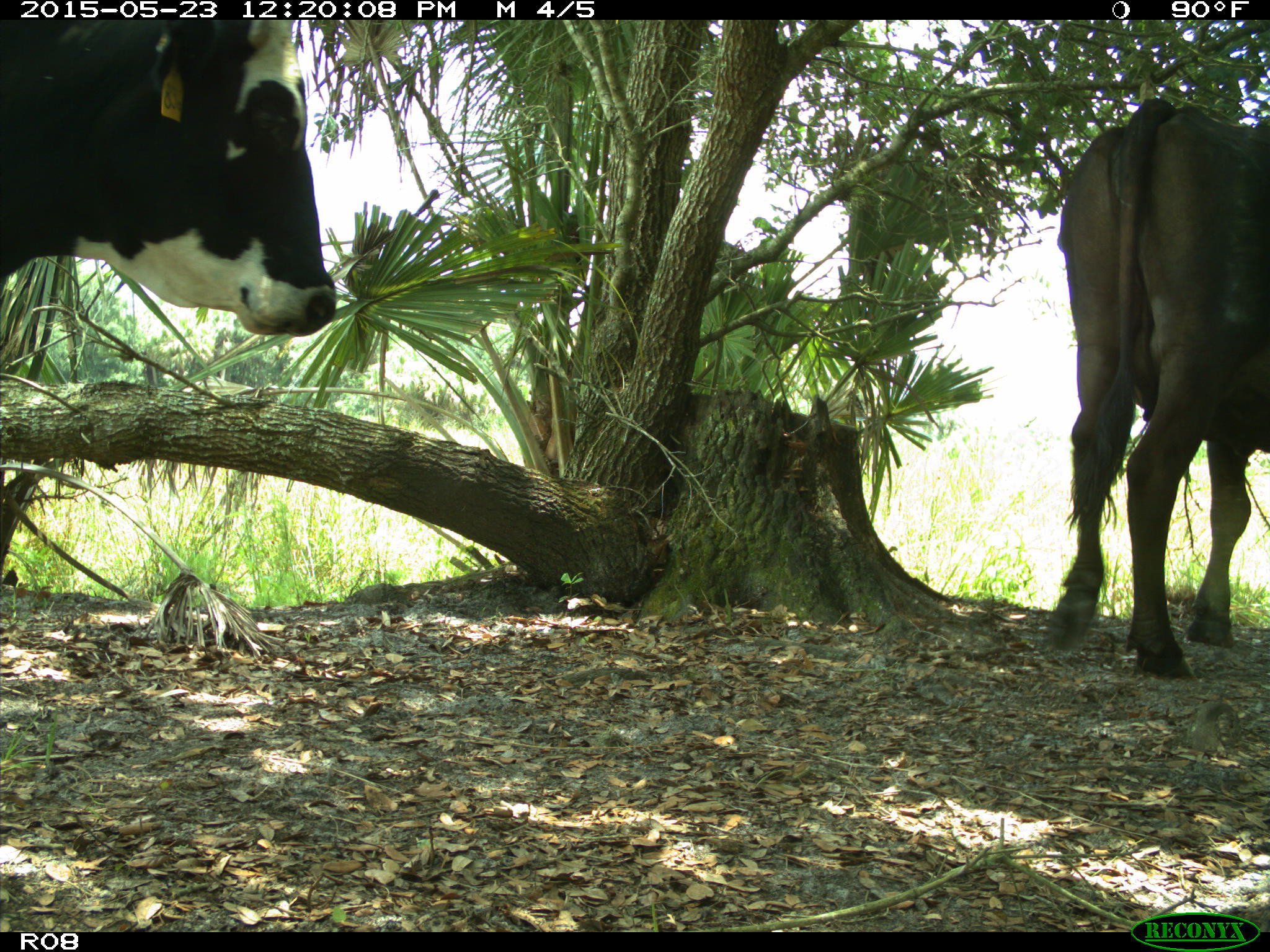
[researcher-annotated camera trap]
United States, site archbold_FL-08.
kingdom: Animalia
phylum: Chordata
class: Mammalia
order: Artiodactyla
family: Bovidae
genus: Bos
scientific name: Bos taurus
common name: domestic cow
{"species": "Bos taurus (domestic cow)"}